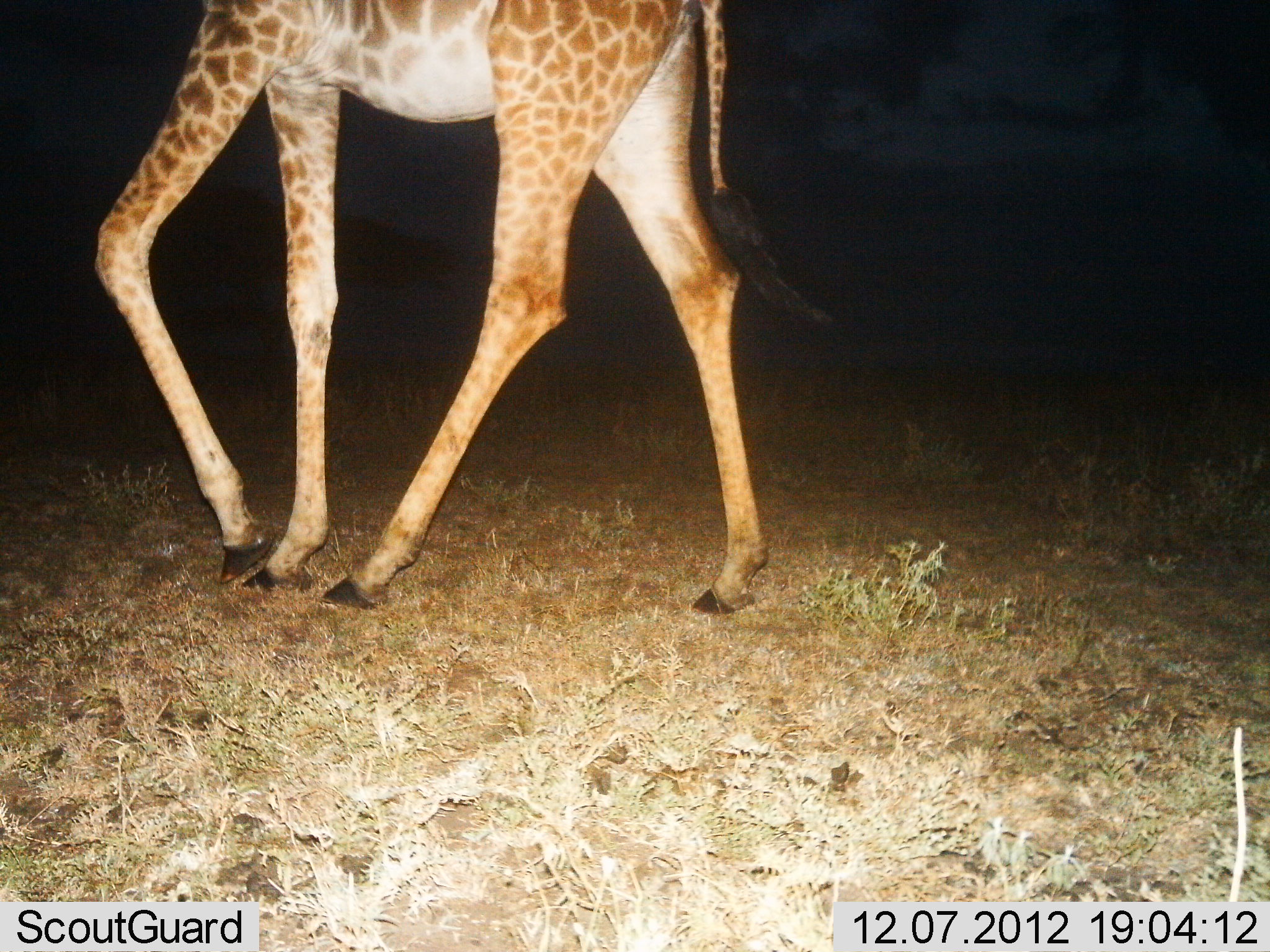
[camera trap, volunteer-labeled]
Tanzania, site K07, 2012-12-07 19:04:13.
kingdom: Animalia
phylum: Chordata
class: Mammalia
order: Artiodactyla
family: Giraffidae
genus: Giraffa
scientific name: Giraffa camelopardalis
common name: giraffe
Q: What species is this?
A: Giraffe (Giraffa camelopardalis).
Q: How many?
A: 1.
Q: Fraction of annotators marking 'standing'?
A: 27%.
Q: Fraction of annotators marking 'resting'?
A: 0%.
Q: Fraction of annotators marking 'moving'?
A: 73%.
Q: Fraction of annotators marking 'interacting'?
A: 0%.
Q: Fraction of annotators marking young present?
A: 0%.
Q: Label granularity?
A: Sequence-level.